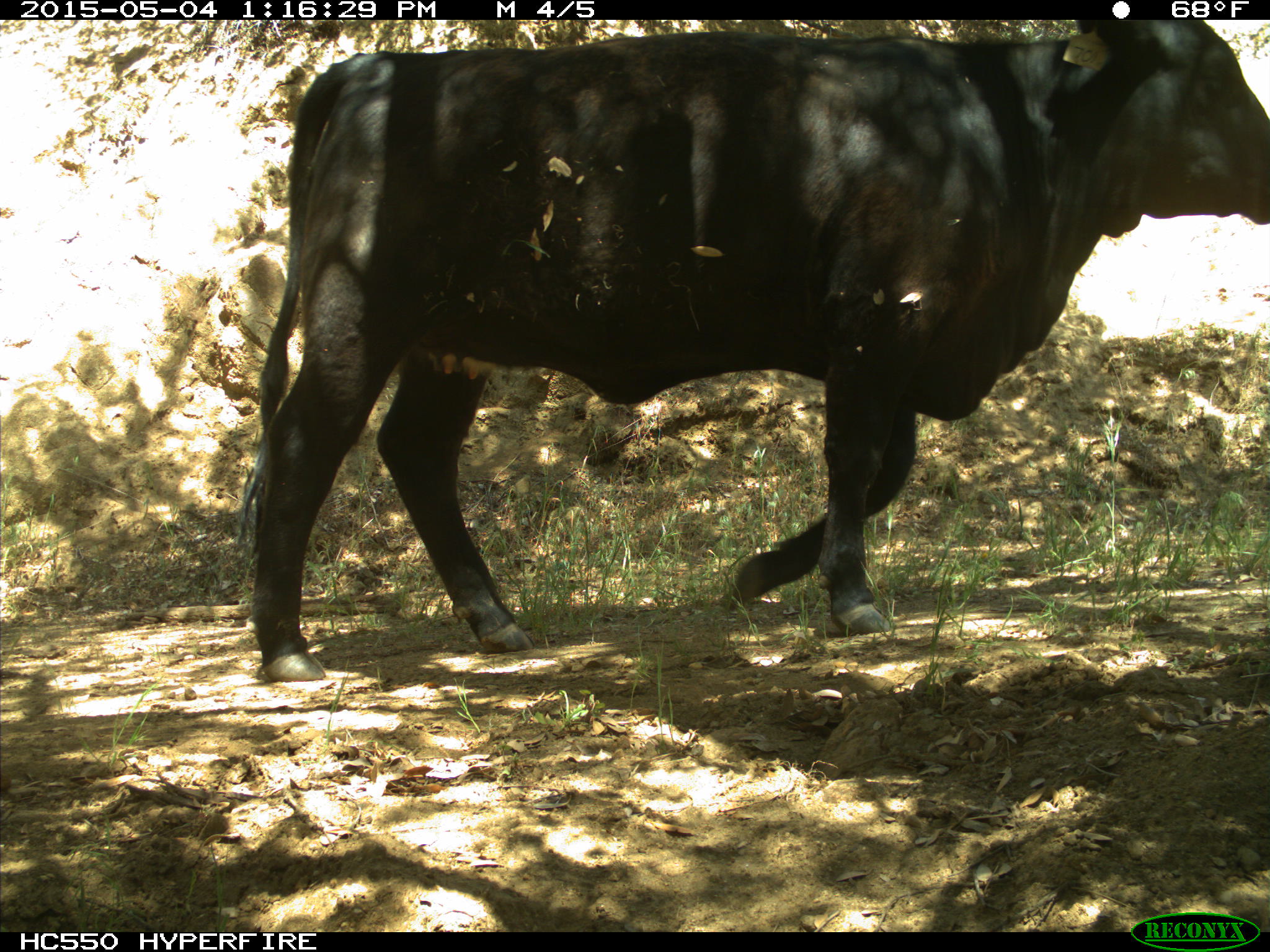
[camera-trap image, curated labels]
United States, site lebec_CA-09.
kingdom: Animalia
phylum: Chordata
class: Mammalia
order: Artiodactyla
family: Bovidae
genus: Bos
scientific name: Bos taurus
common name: domestic cow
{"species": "Bos taurus (domestic cow)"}